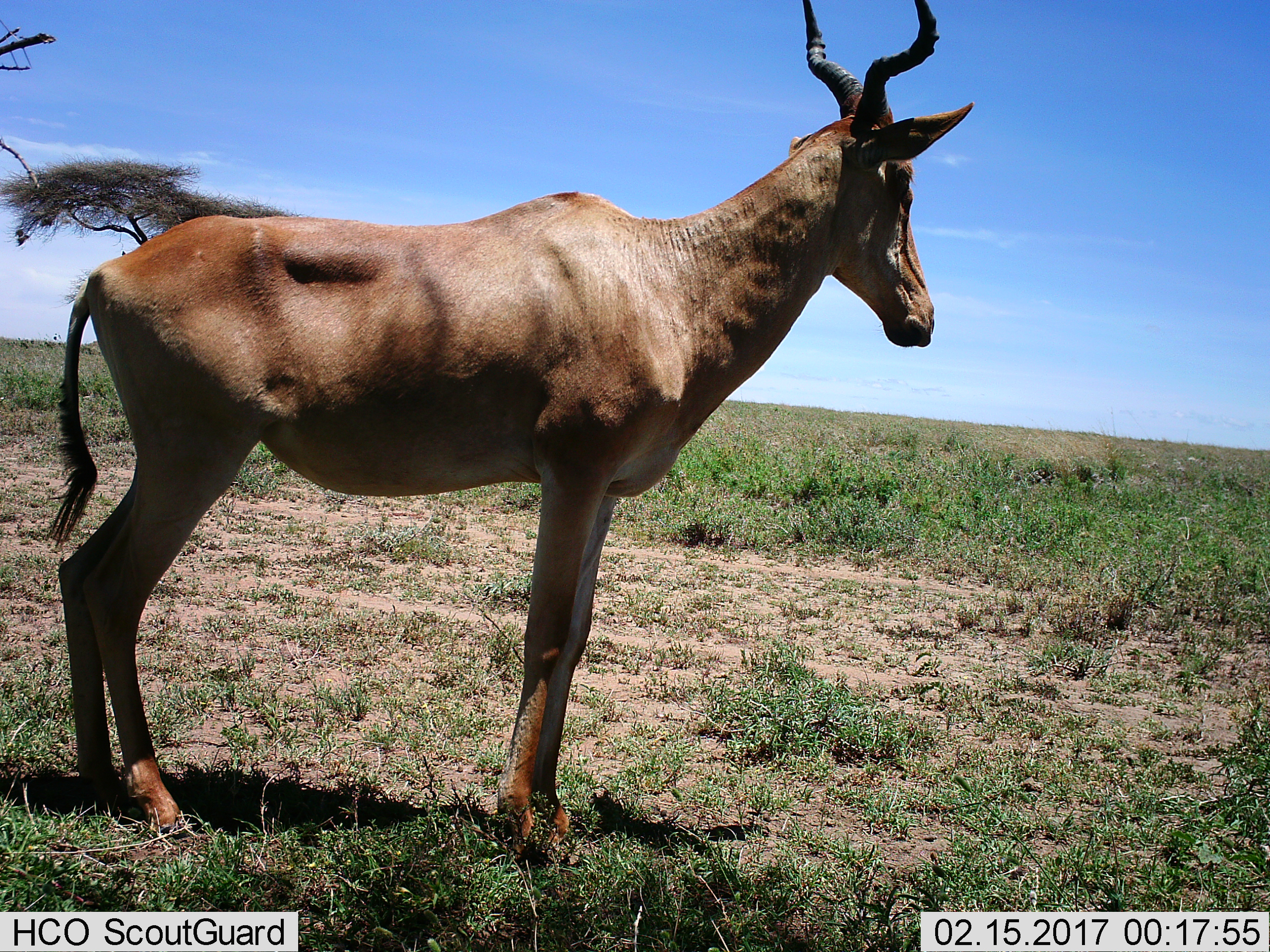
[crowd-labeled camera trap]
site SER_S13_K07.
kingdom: Animalia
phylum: Chordata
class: Mammalia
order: Artiodactyla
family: Bovidae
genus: Alcelaphus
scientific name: Alcelaphus buselaphus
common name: hartebeest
Hartebeest (Alcelaphus buselaphus), count 1. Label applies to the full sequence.